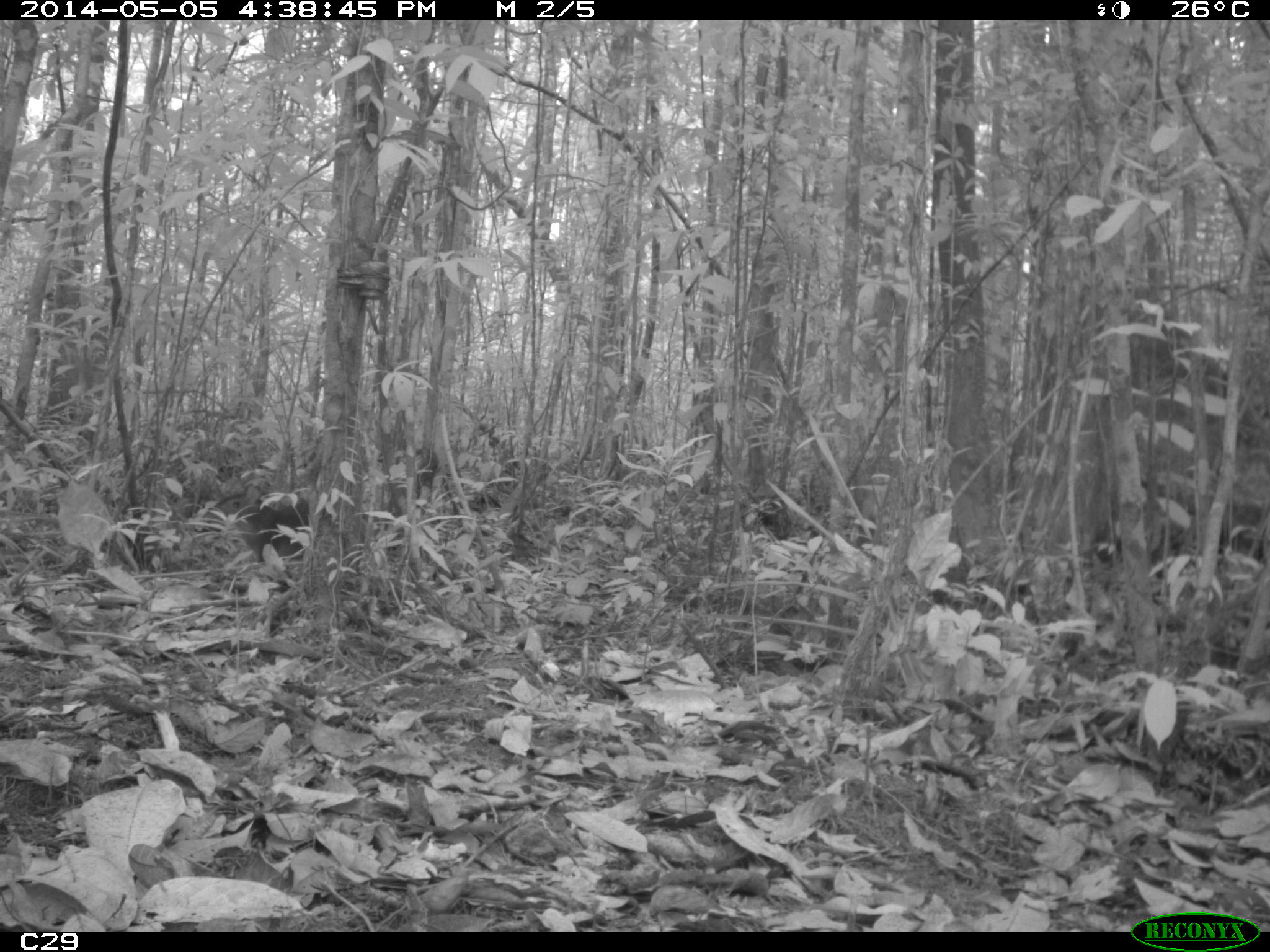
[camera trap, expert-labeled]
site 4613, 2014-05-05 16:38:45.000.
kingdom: Animalia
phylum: Chordata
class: Mammalia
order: Rodentia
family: Dasyproctidae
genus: Dasyprocta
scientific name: Dasyprocta leporina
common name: red-rumped agouti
Dasyprocta leporina (red-rumped agouti), count 1, age adult.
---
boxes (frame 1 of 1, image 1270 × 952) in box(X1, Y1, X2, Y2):
dasyprocta leporina: box(208, 483, 309, 562)